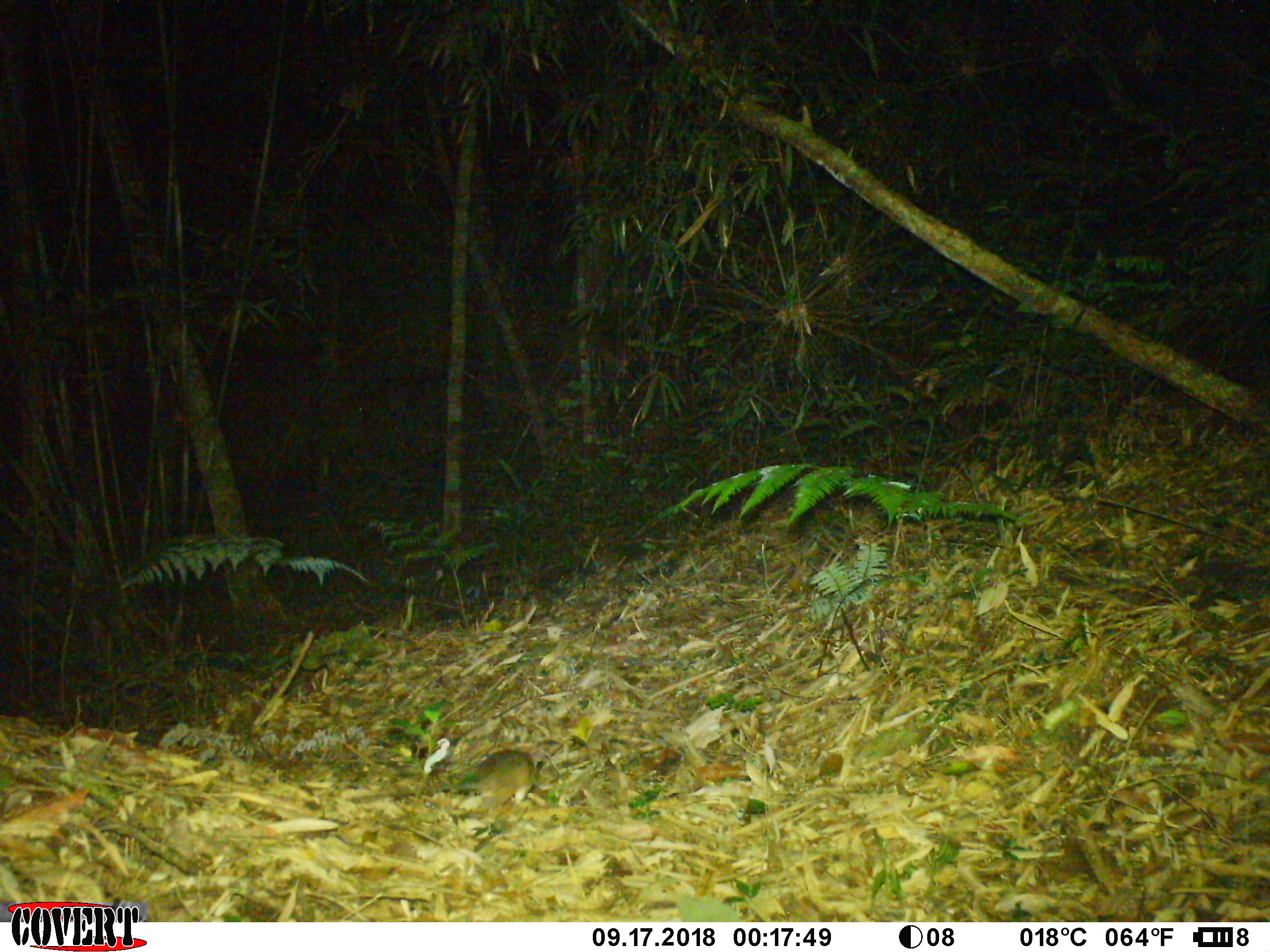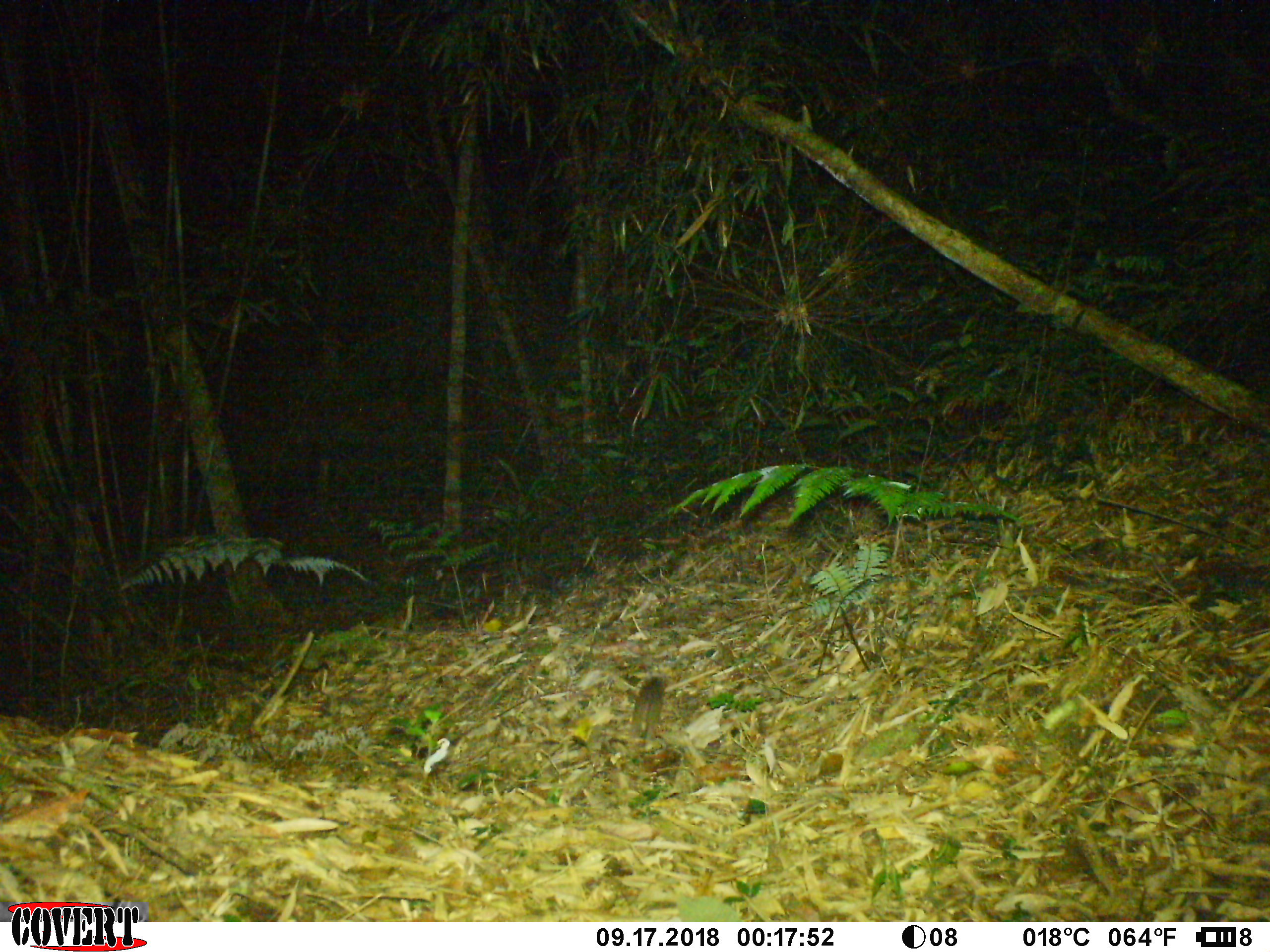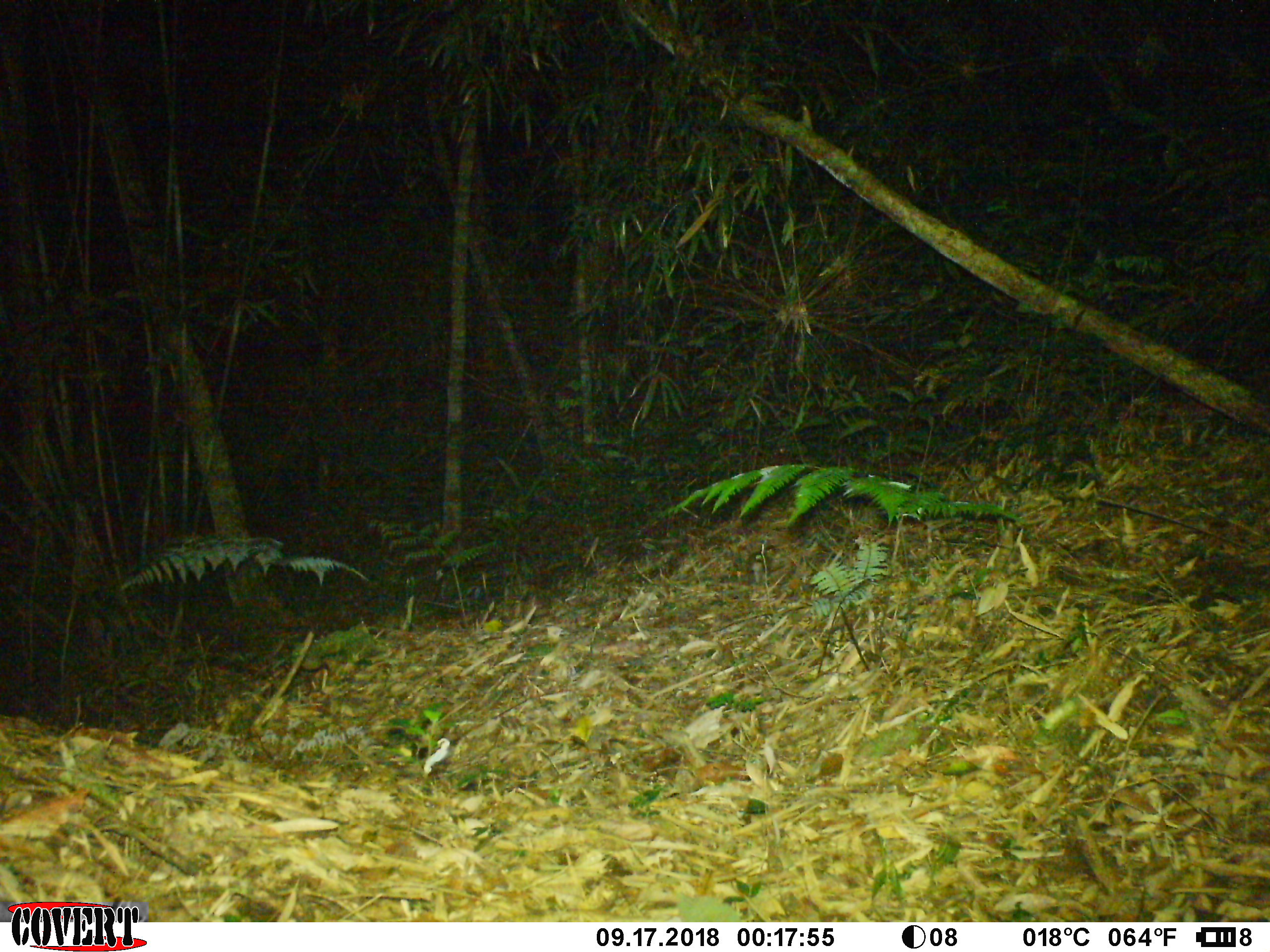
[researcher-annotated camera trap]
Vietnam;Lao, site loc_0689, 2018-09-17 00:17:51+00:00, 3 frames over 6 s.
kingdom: Animalia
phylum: Chordata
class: Mammalia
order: Rodentia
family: Muridae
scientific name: Muridae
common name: old-world mice and rats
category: unidentified murid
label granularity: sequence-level